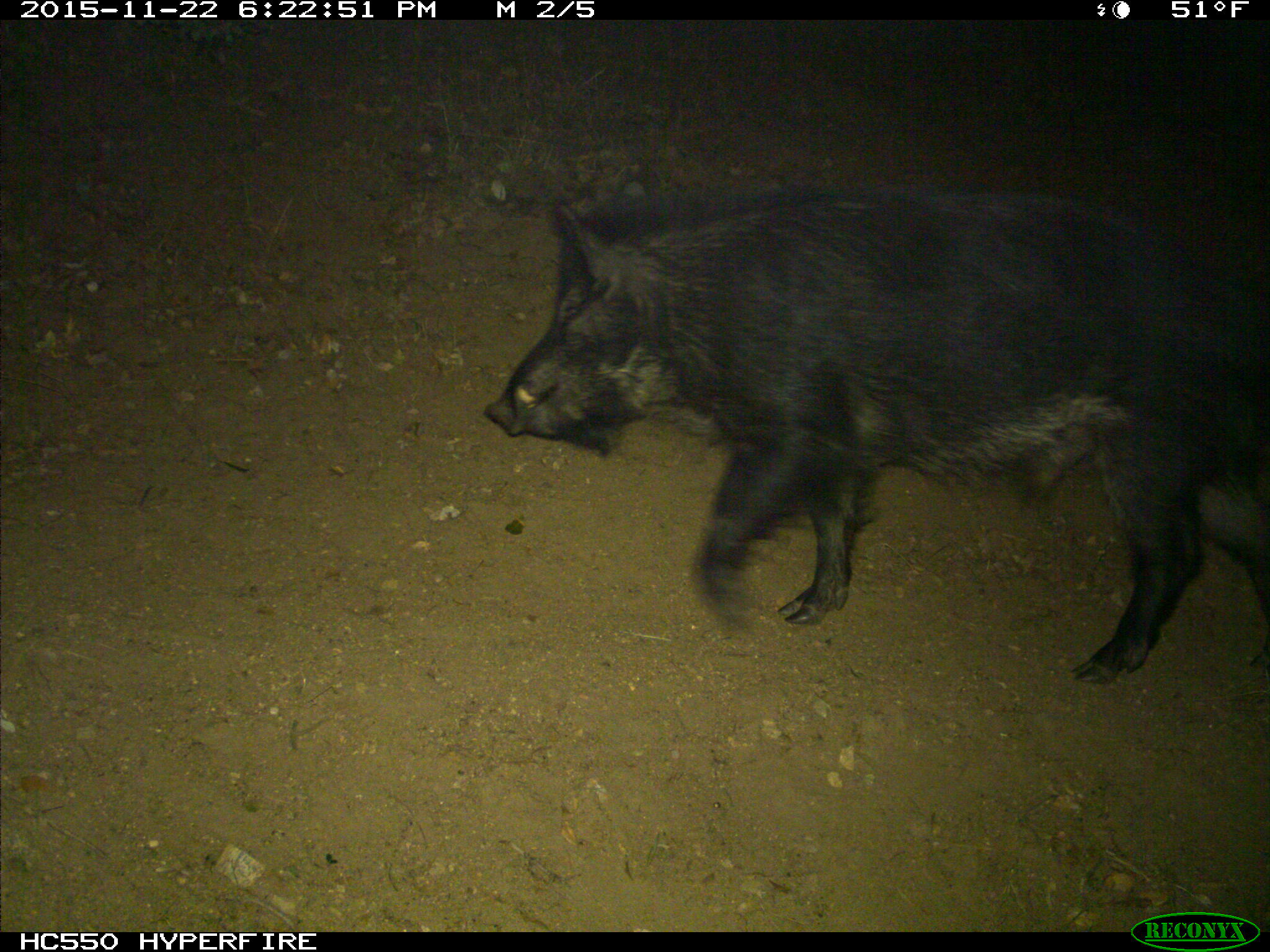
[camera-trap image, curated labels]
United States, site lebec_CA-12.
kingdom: Animalia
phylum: Chordata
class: Mammalia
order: Artiodactyla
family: Suidae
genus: Sus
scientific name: Sus scrofa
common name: wild boar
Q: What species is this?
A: Sus scrofa (wild boar).